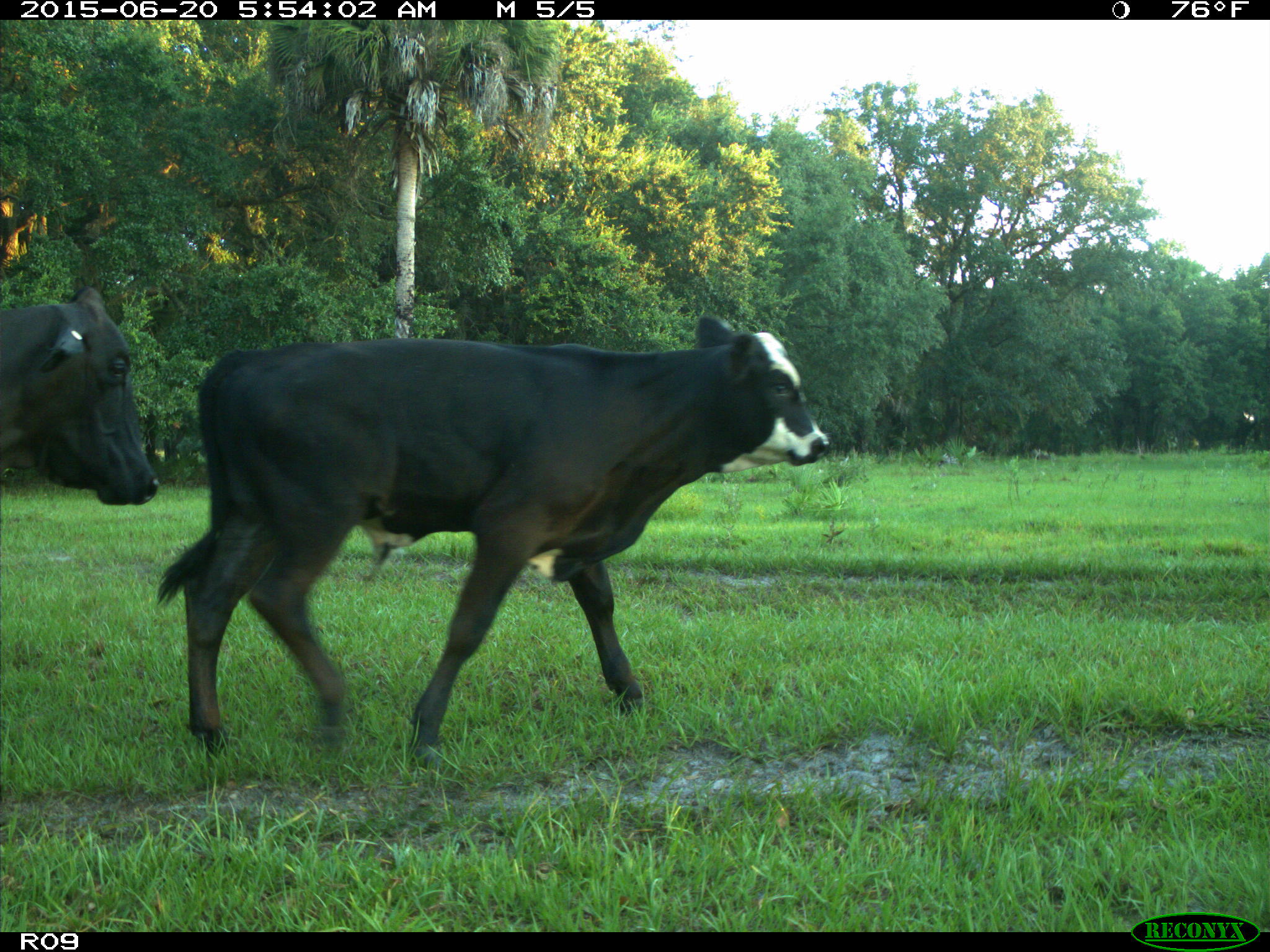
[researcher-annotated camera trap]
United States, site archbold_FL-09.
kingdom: Animalia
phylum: Chordata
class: Mammalia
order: Artiodactyla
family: Bovidae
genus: Bos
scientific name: Bos taurus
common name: domestic cow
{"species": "Bos taurus (domestic cow)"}